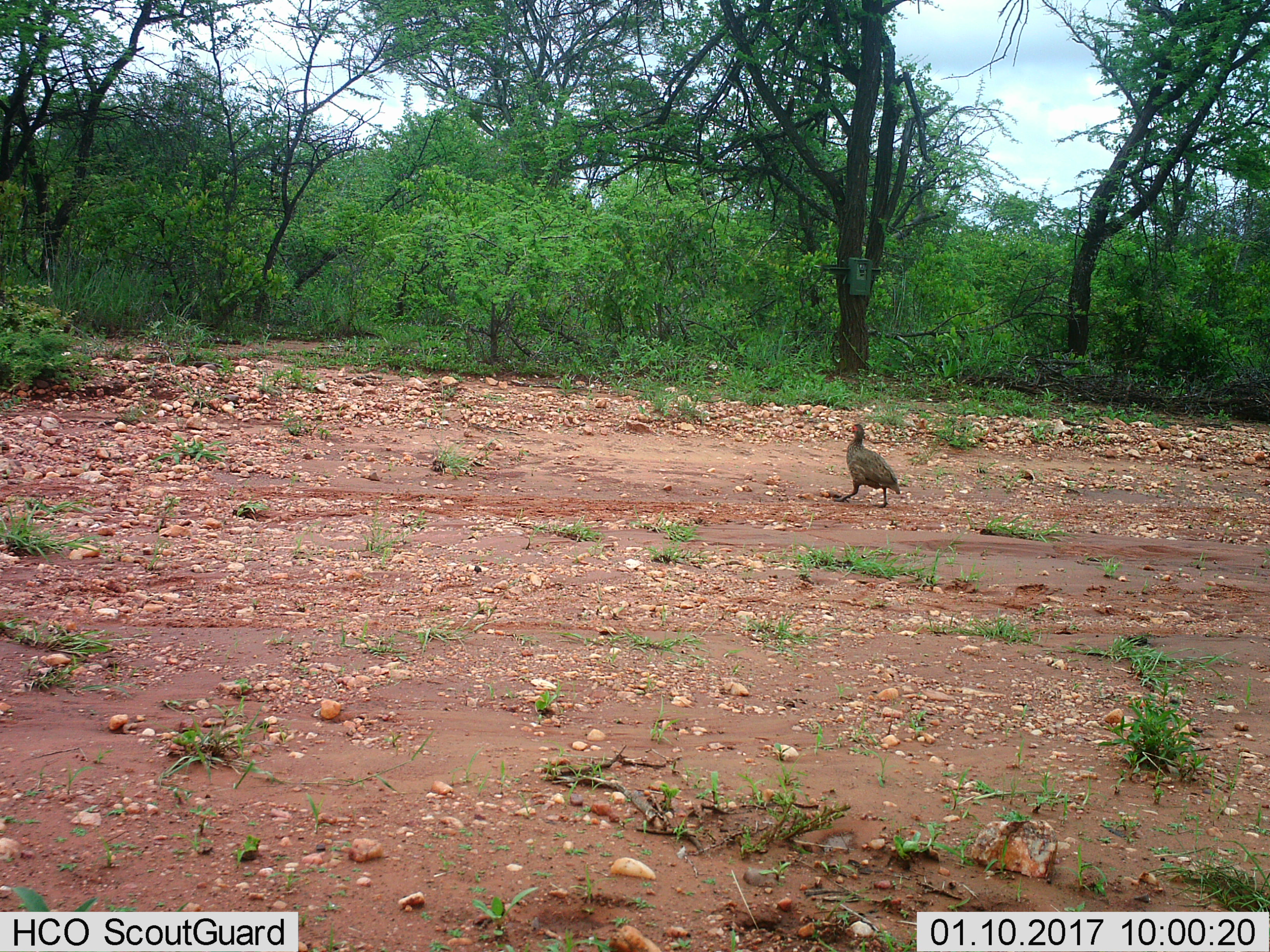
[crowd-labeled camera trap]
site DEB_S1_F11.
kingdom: Animalia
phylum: Chordata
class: Aves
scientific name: Aves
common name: bird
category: birdother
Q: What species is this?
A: Birdother (bird) (Aves).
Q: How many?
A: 1.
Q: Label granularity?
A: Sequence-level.